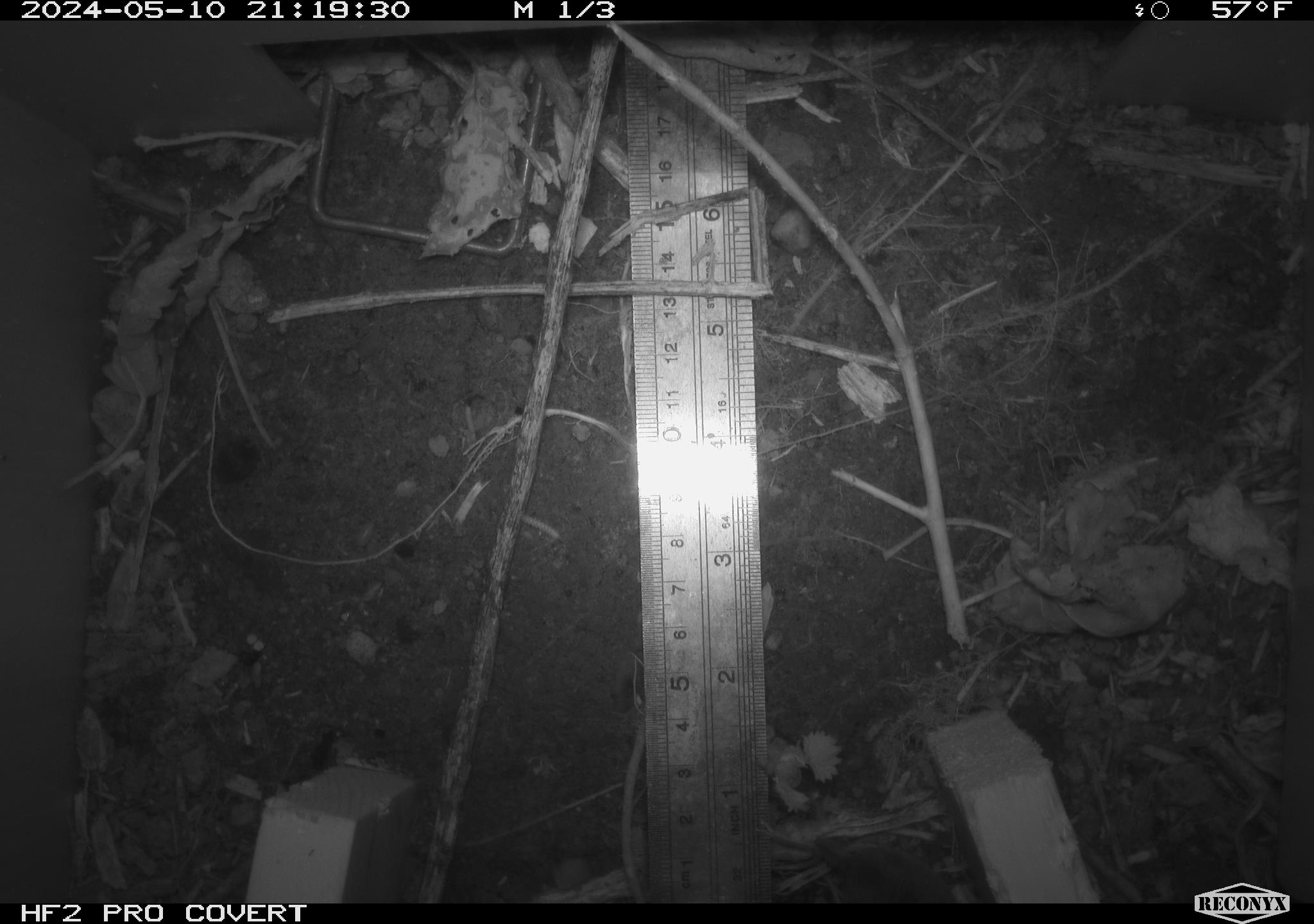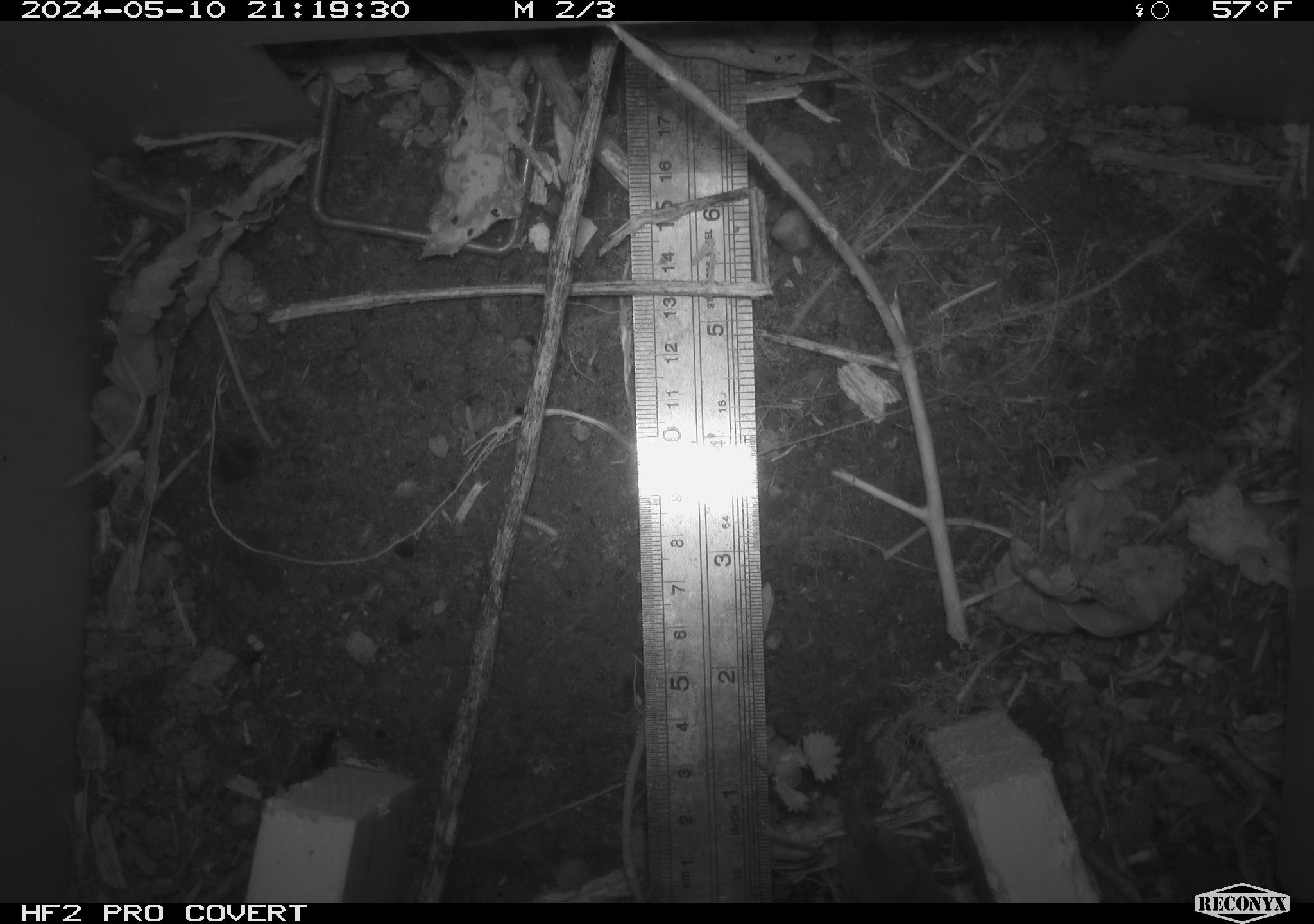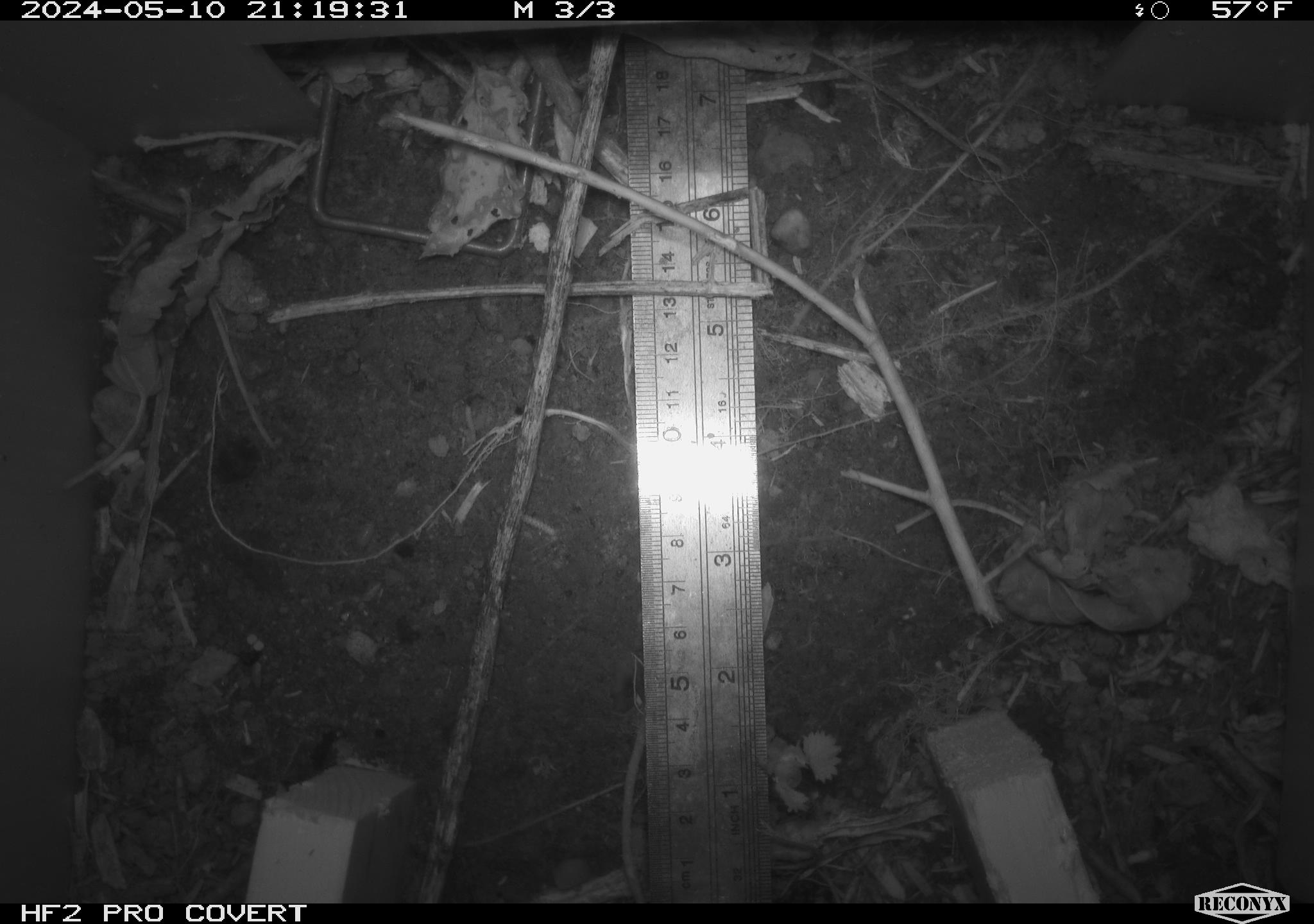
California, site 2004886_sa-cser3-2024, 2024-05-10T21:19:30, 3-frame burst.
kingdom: Animalia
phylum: Chordata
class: Mammalia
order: Eulipotyphla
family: Soricidae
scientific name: Soricidae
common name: shrews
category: soricidae family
Soricidae family (shrews) (Soricidae).